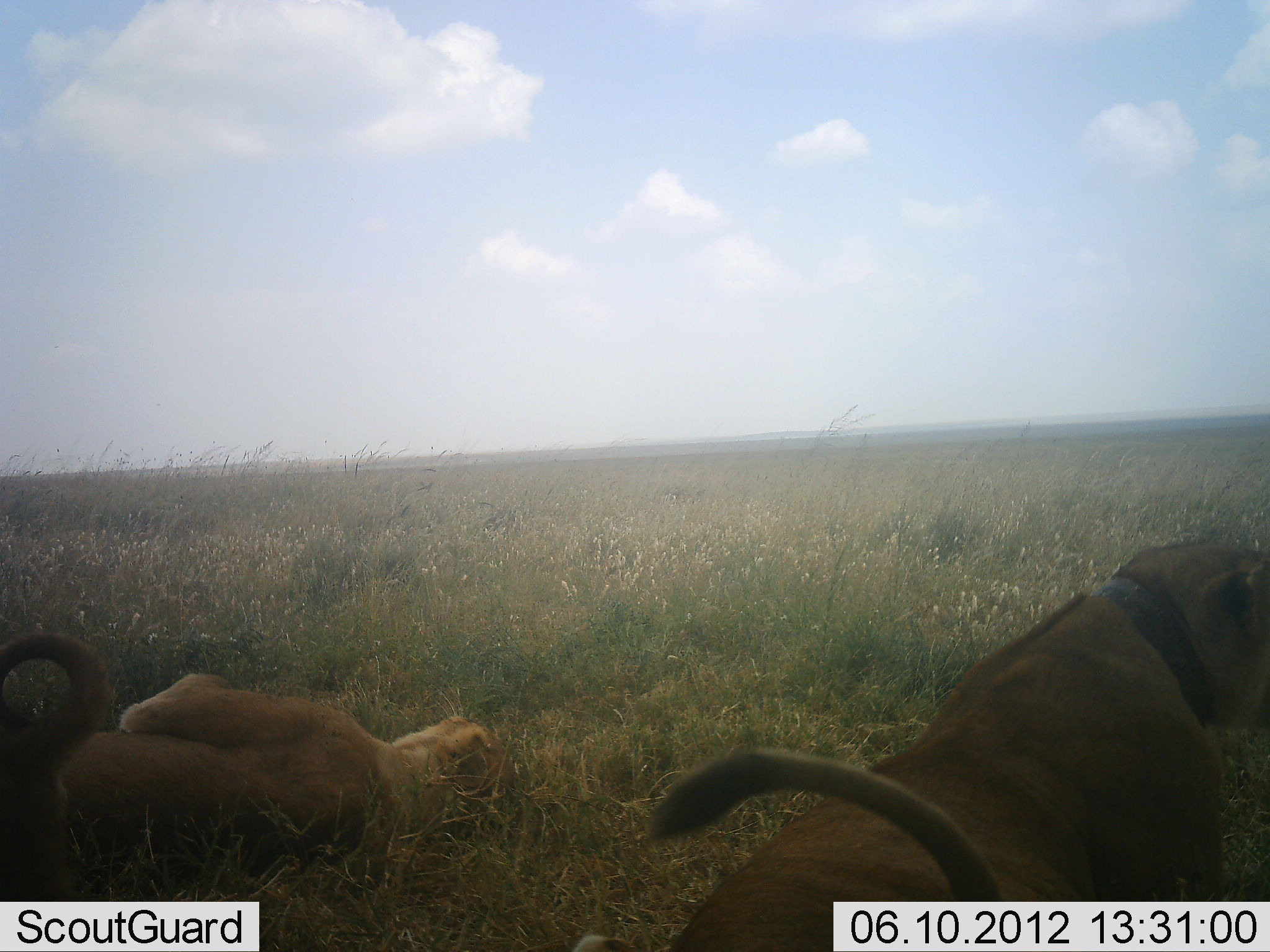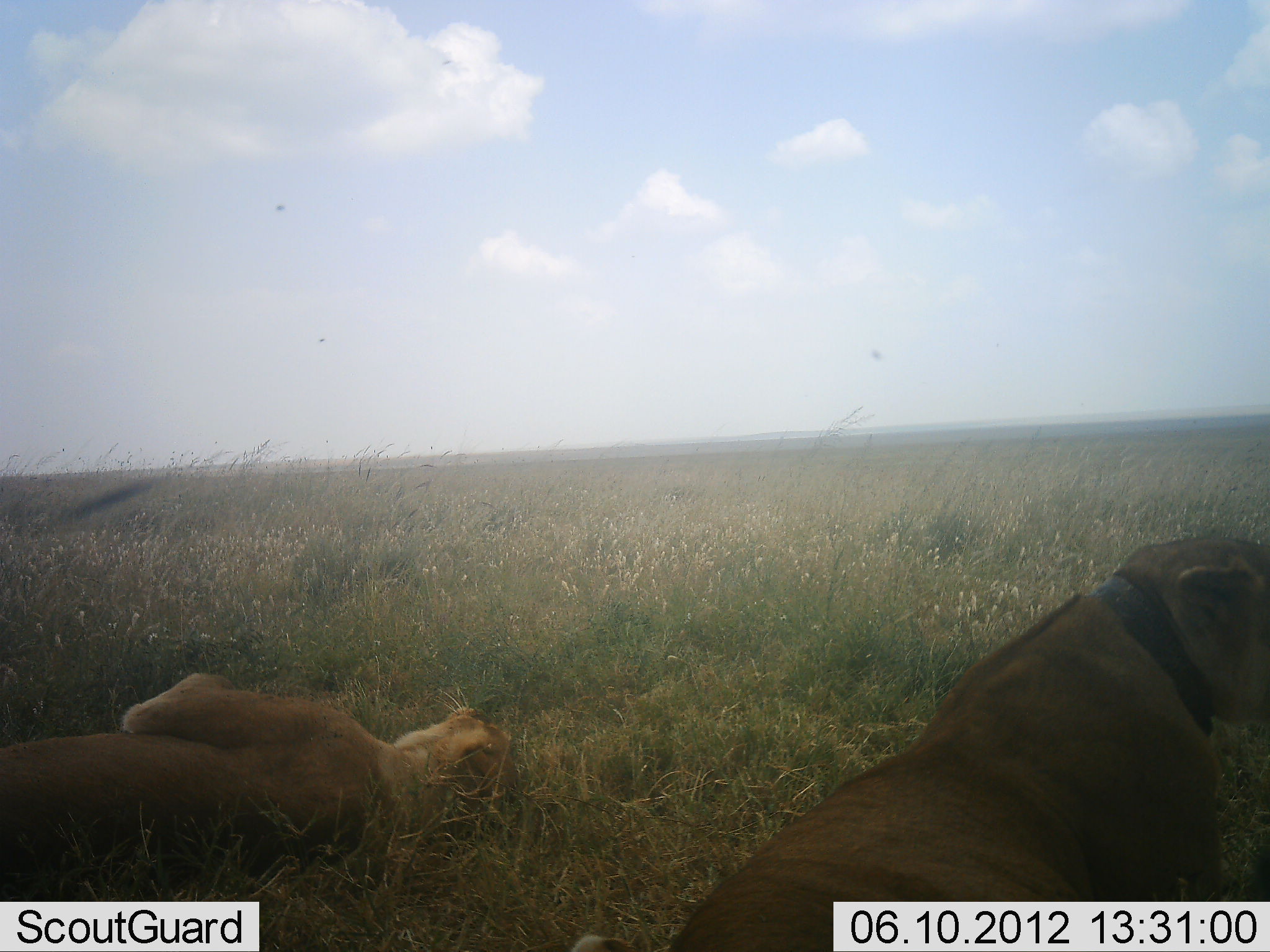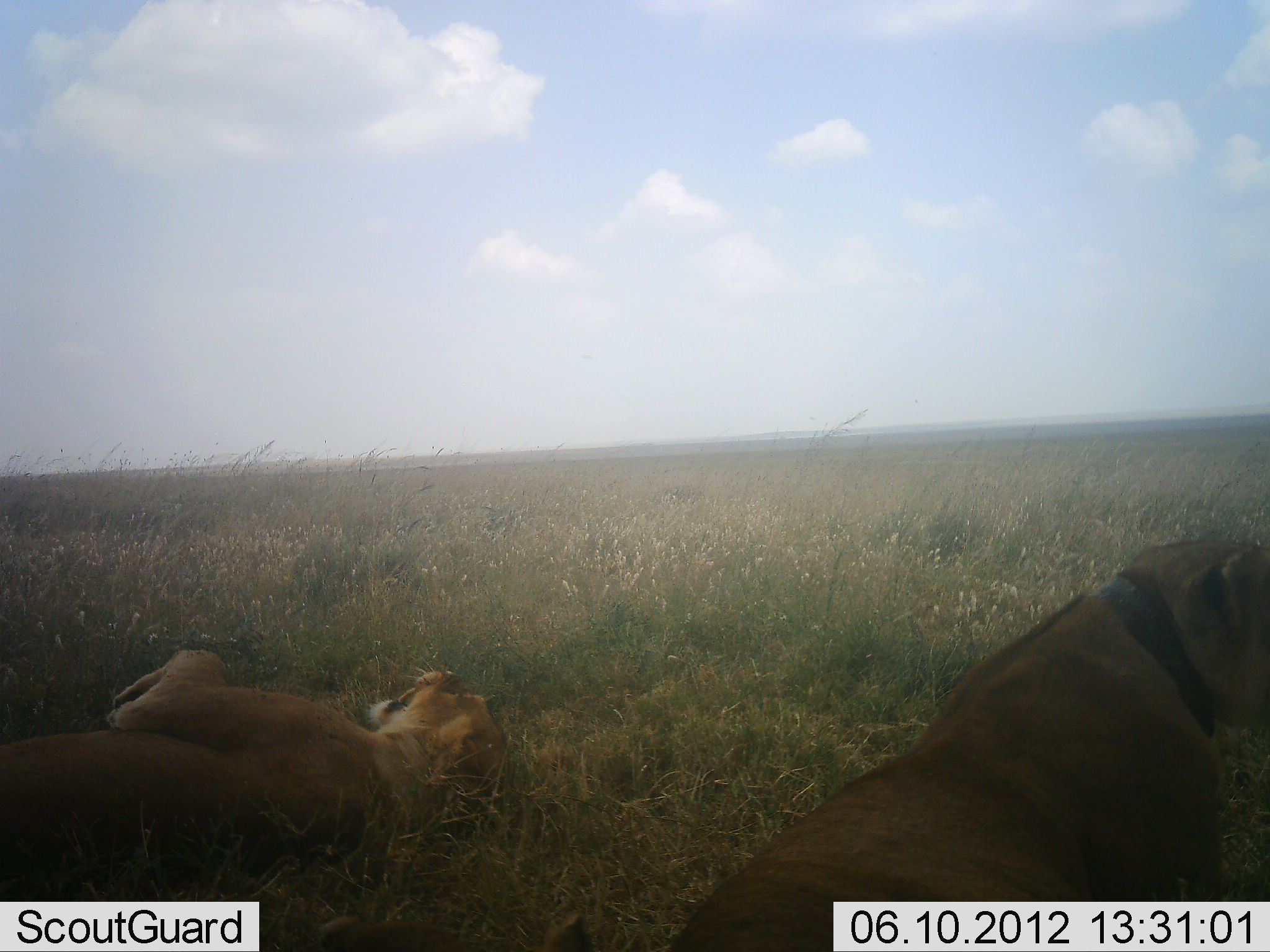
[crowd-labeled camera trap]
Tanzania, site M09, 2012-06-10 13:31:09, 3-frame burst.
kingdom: Animalia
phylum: Chordata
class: Mammalia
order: Carnivora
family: Felidae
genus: Panthera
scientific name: Panthera leo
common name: lion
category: lionfemale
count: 2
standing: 0%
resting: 100%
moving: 0%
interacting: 0%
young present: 0%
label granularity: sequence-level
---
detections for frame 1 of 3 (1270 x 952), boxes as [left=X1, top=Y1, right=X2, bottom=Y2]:
animal: [left=574, top=528, right=1268, bottom=952]; [left=2, top=623, right=516, bottom=926]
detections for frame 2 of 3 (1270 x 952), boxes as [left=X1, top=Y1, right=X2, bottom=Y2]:
animal: [left=564, top=526, right=1270, bottom=952]; [left=0, top=669, right=525, bottom=869]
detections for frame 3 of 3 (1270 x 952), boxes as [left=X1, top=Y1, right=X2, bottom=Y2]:
animal: [left=544, top=529, right=1270, bottom=952]; [left=3, top=642, right=513, bottom=879]